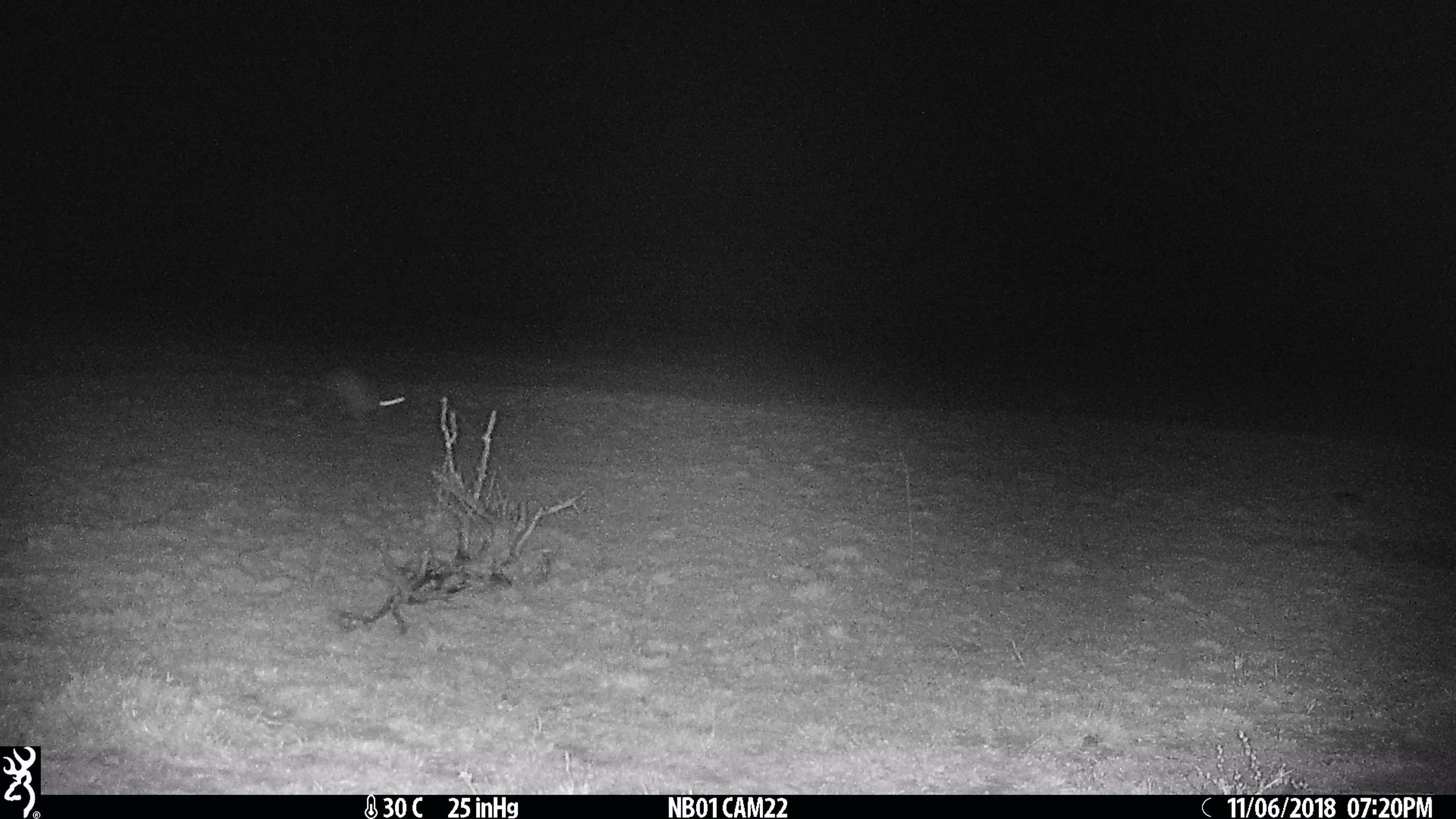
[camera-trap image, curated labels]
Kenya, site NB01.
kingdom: Animalia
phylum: Chordata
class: Mammalia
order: Lagomorpha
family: Leporidae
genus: Lepus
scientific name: Lepus capensis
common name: cape hare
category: hare